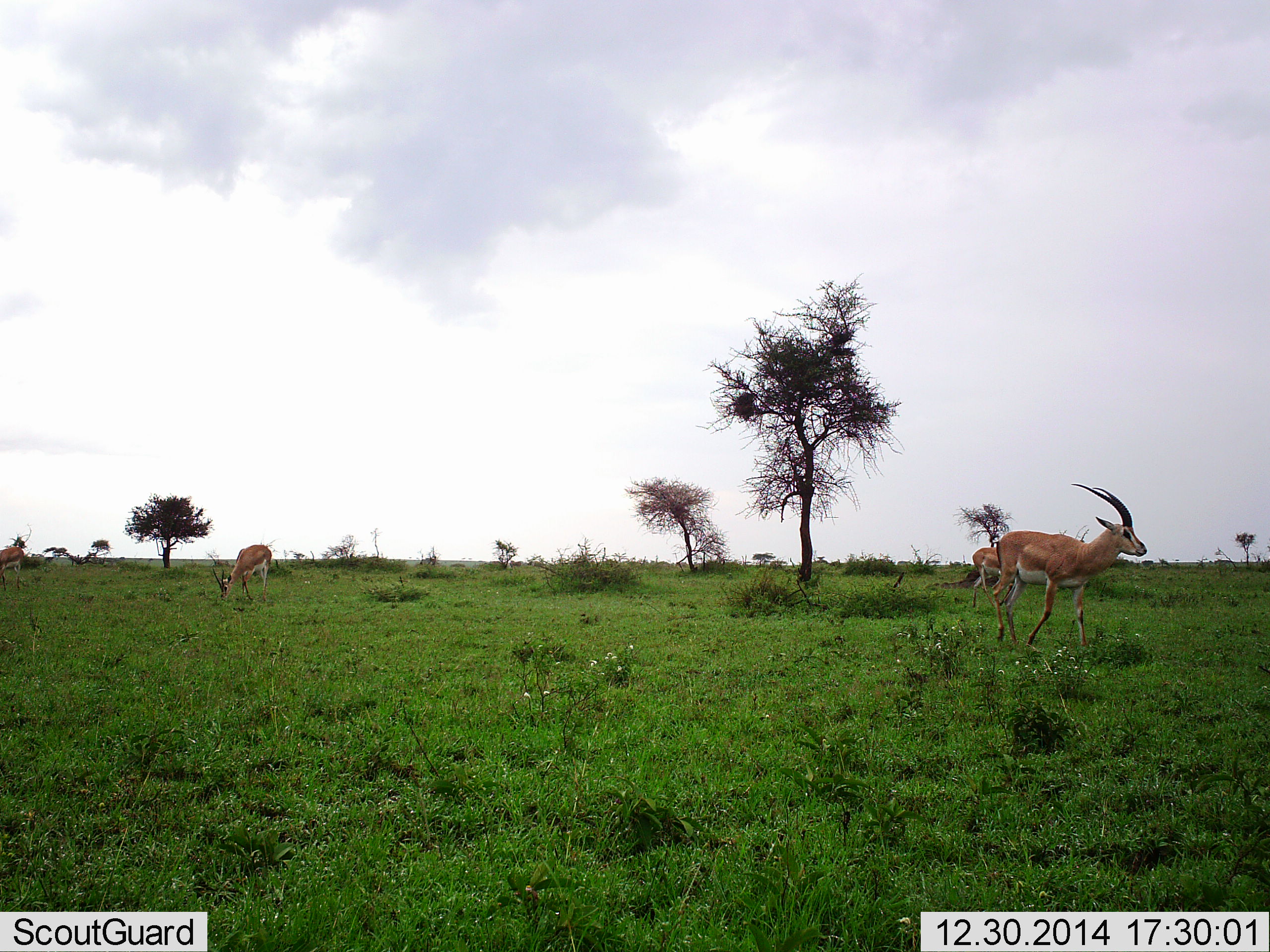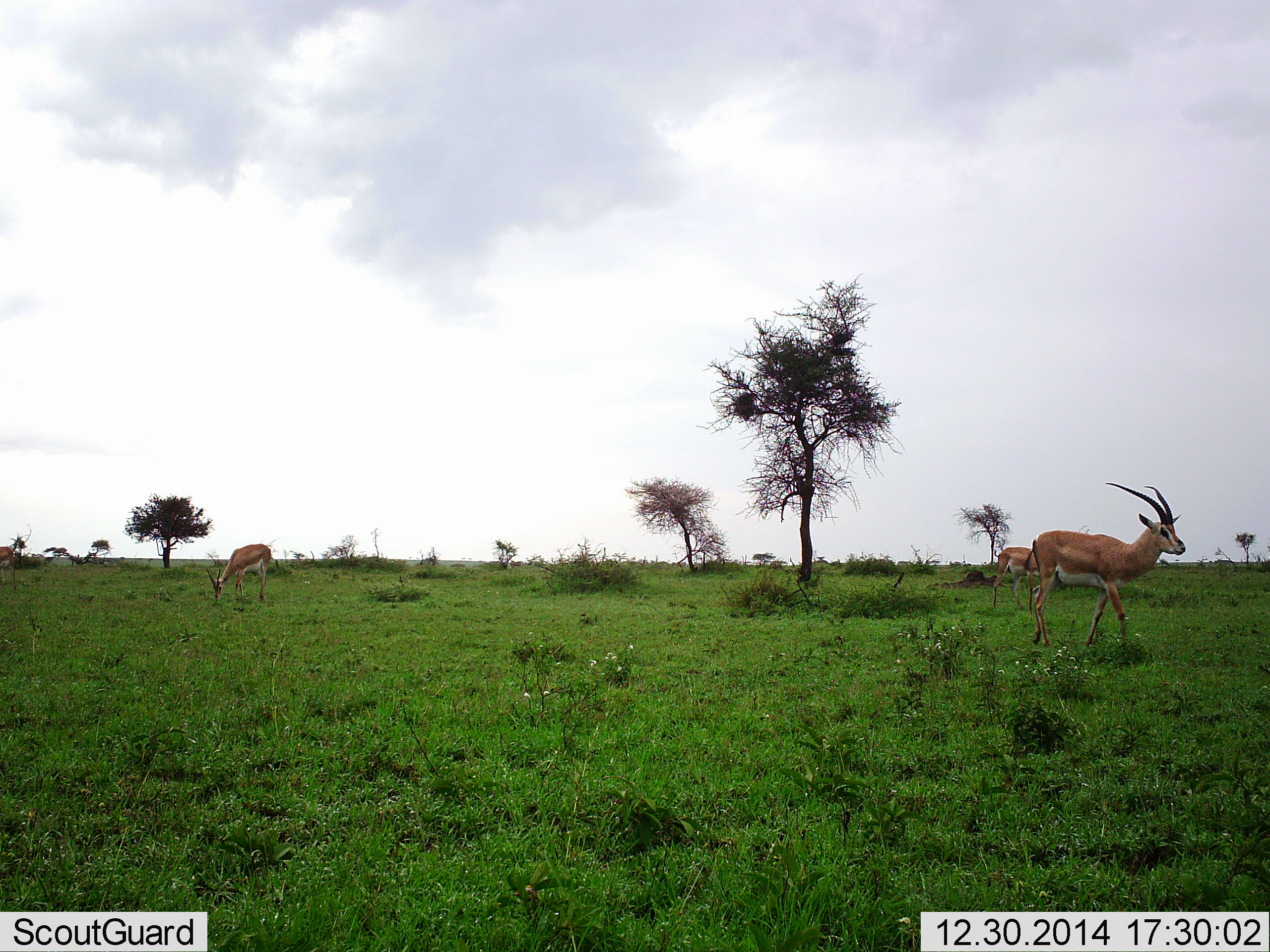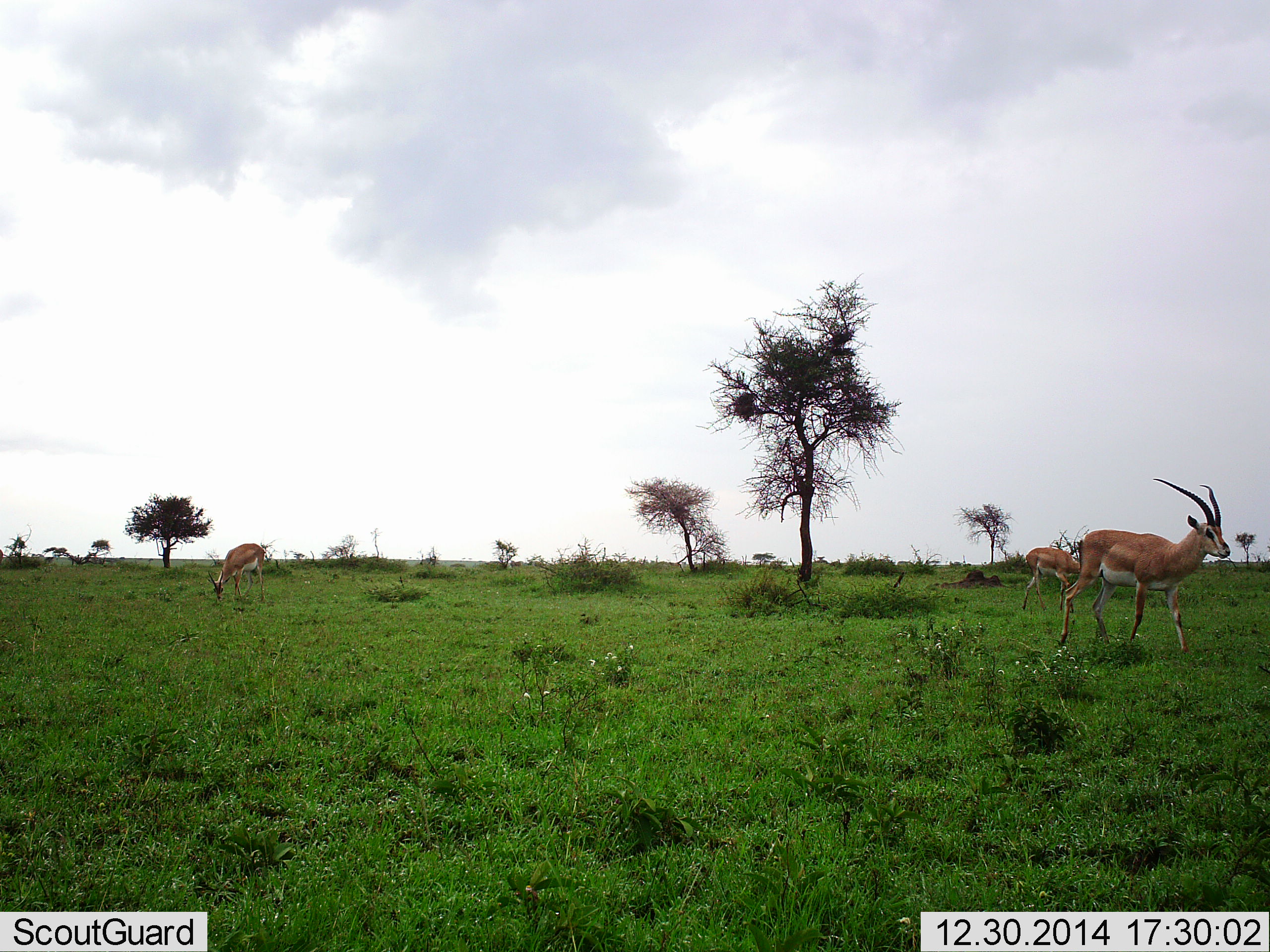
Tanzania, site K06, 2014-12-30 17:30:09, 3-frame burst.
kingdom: Animalia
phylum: Chordata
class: Mammalia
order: Artiodactyla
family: Bovidae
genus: Nanger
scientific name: Nanger granti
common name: grant's gazelle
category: gazellegrants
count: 3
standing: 27%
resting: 0%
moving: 73%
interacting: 0%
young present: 0%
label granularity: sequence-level